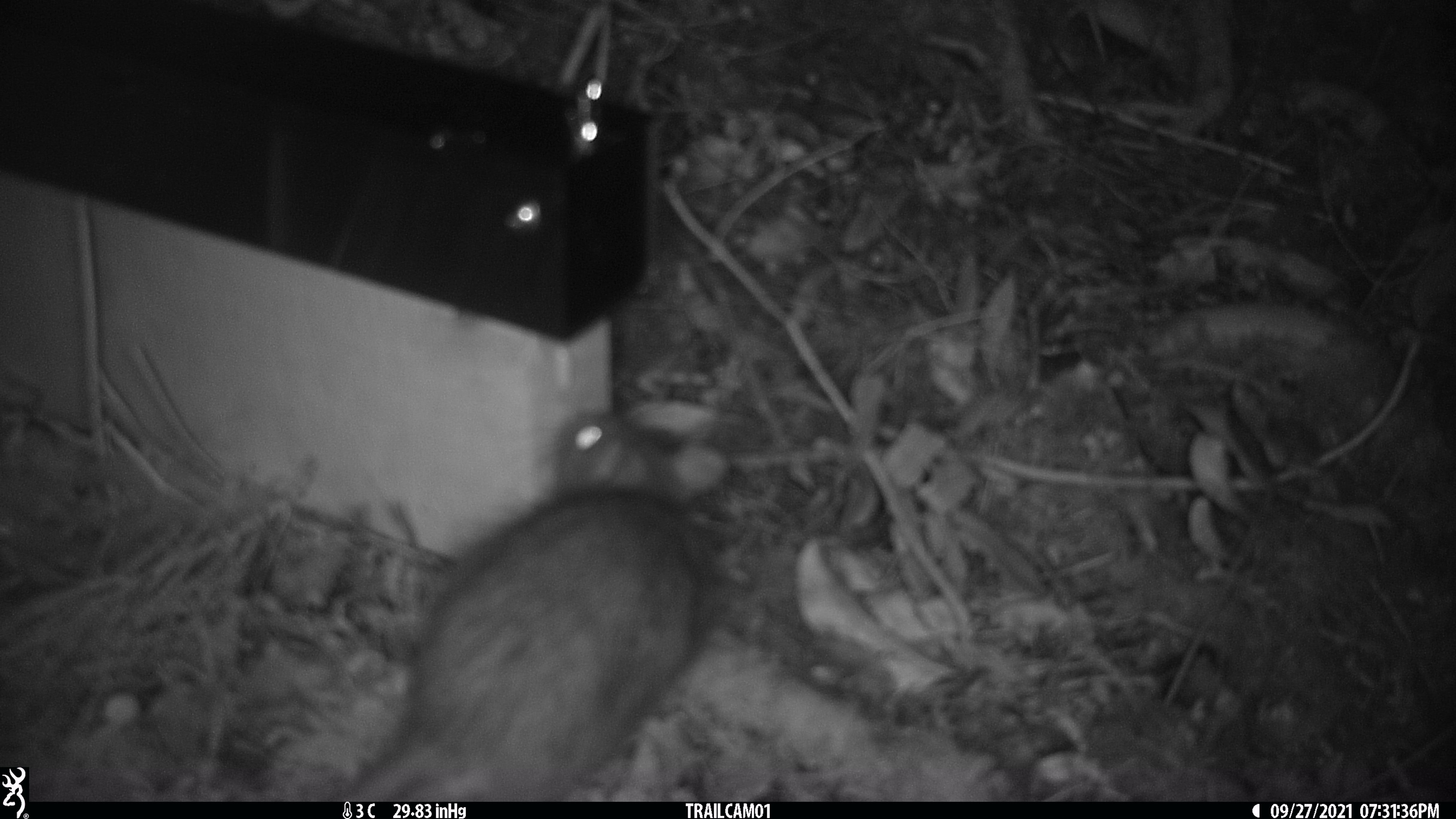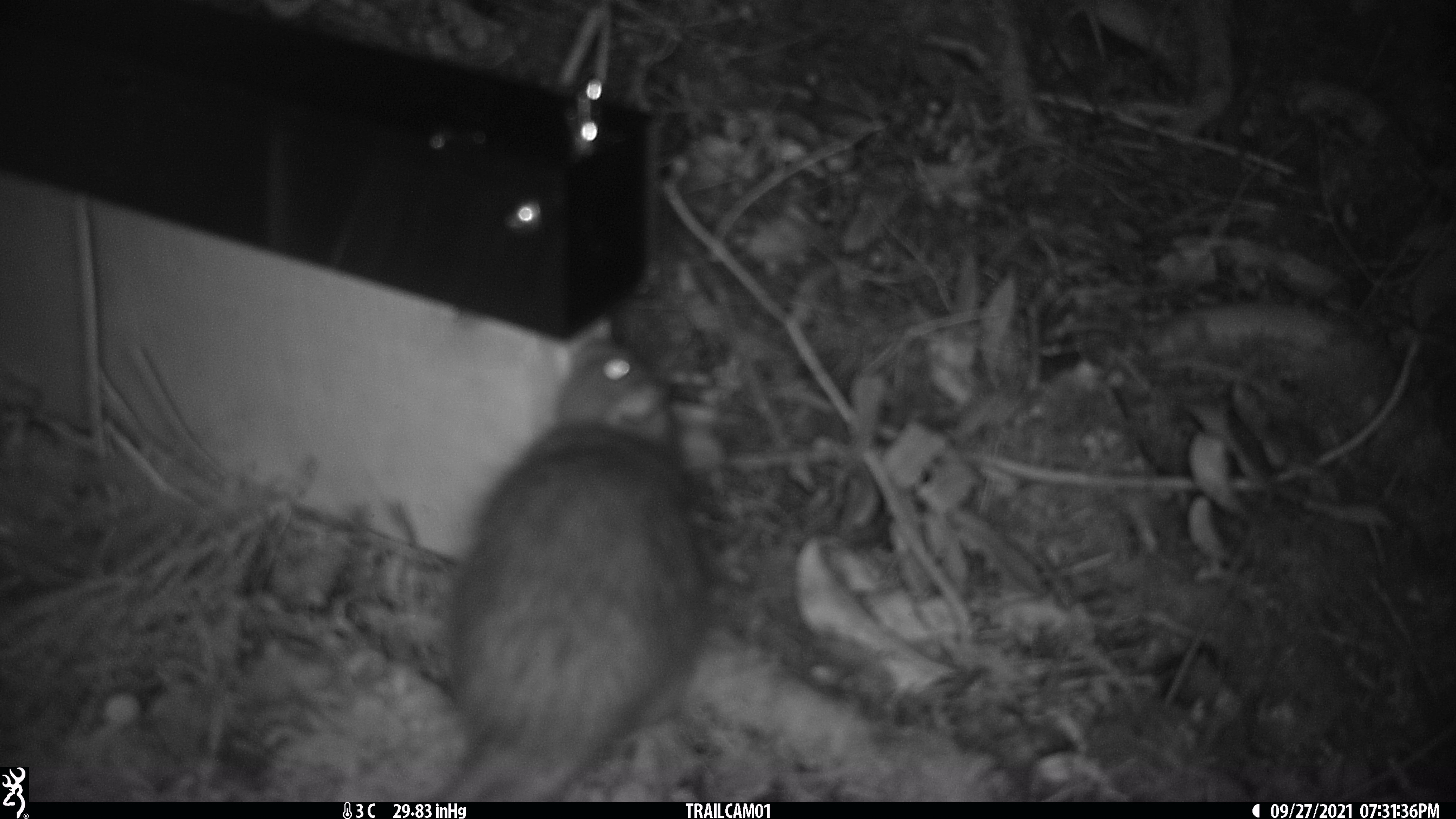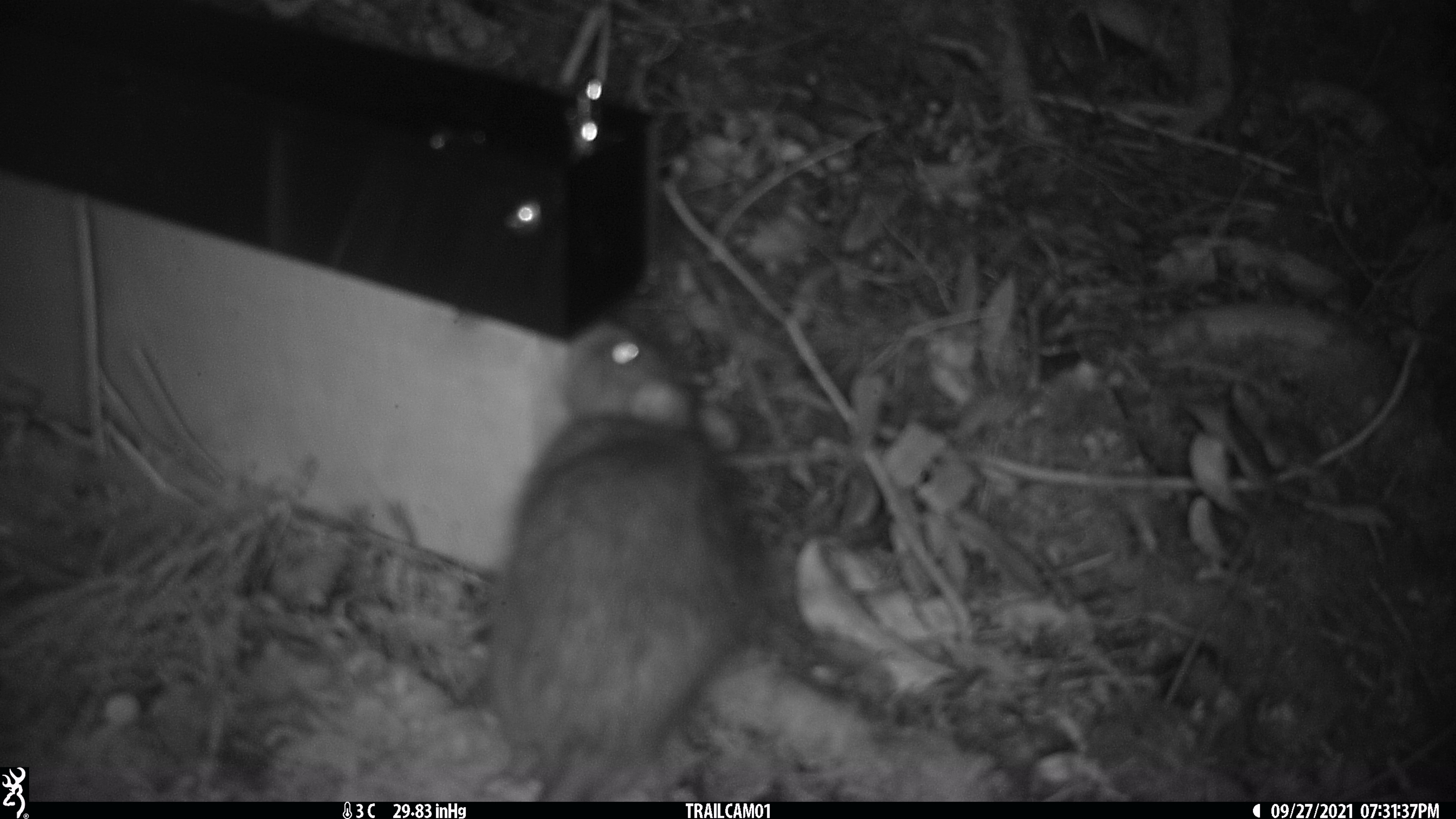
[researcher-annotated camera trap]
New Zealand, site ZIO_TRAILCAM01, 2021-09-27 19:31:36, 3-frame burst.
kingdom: Animalia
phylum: Chordata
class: Mammalia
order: Rodentia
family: Muridae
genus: Rattus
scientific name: Rattus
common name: rat